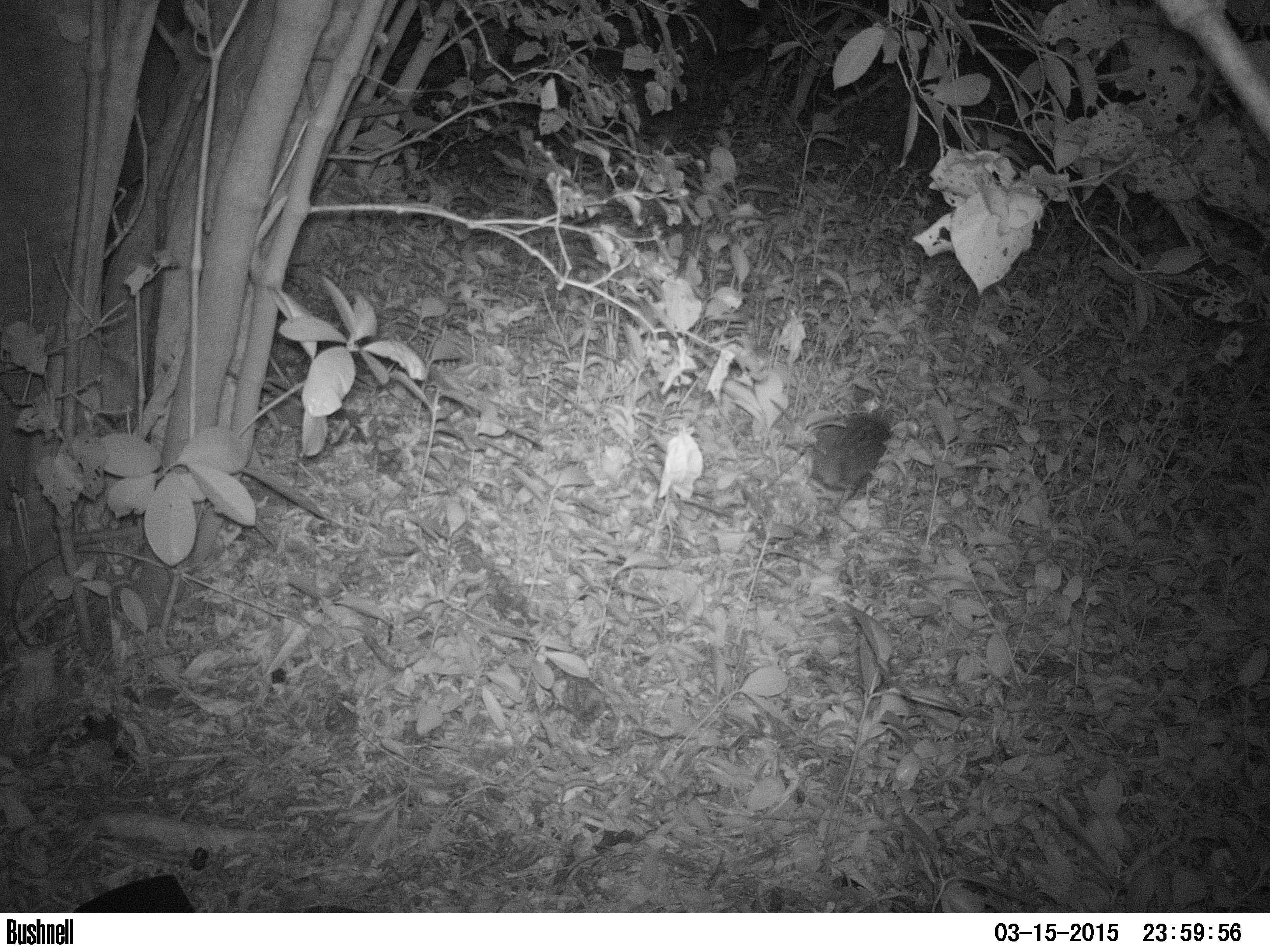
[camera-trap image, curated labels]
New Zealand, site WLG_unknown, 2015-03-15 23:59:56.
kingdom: Animalia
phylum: Chordata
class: Mammalia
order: Eulipotyphla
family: Erinaceidae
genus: Erinaceus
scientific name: Erinaceus europaeus europaeus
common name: european hedgehog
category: hedgehog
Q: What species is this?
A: Hedgehog (european hedgehog) (Erinaceus europaeus europaeus).